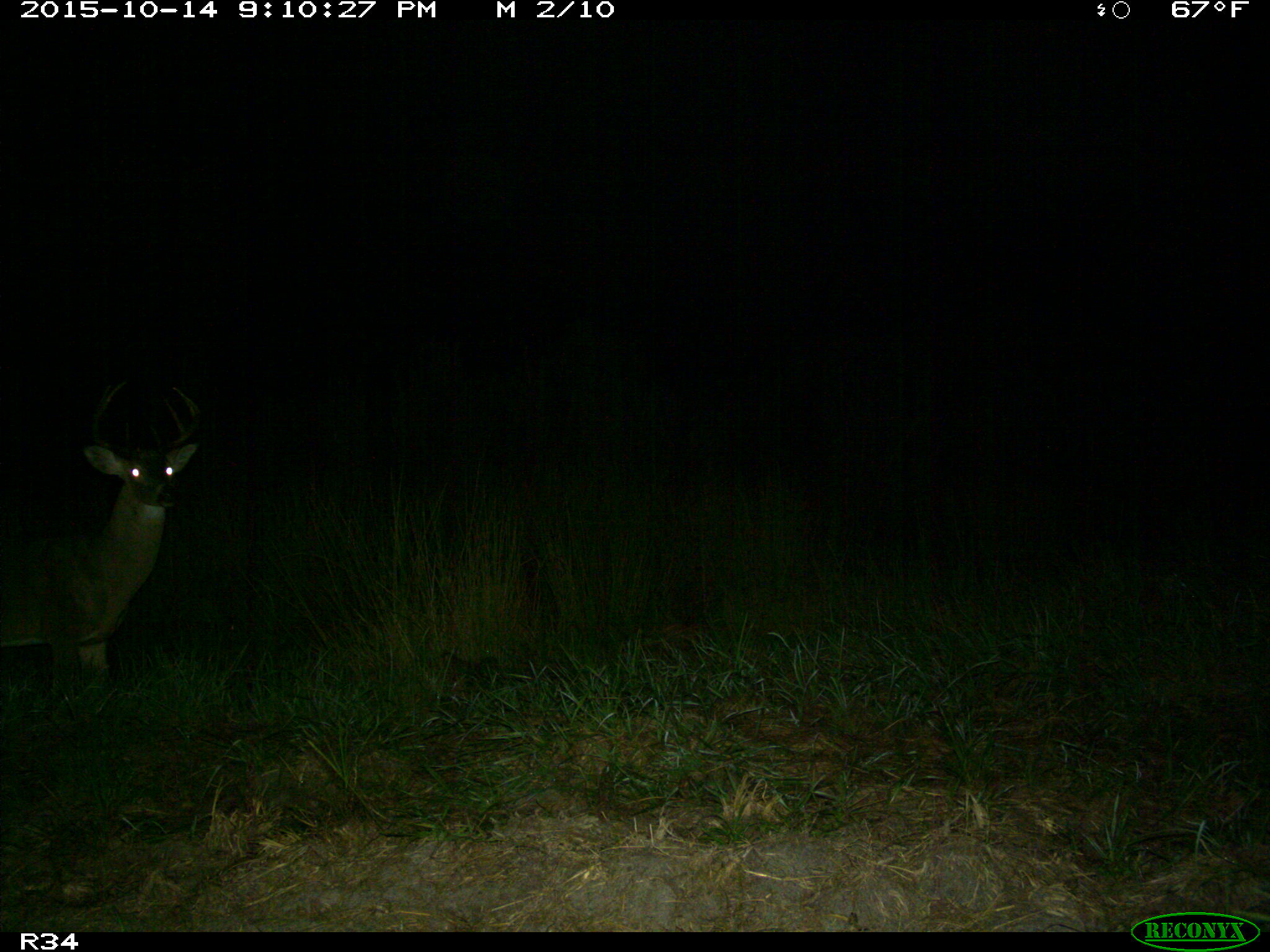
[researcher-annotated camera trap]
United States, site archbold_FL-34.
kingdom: Animalia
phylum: Chordata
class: Mammalia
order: Artiodactyla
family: Cervidae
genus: Odocoileus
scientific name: Odocoileus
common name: deer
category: unidentified deer